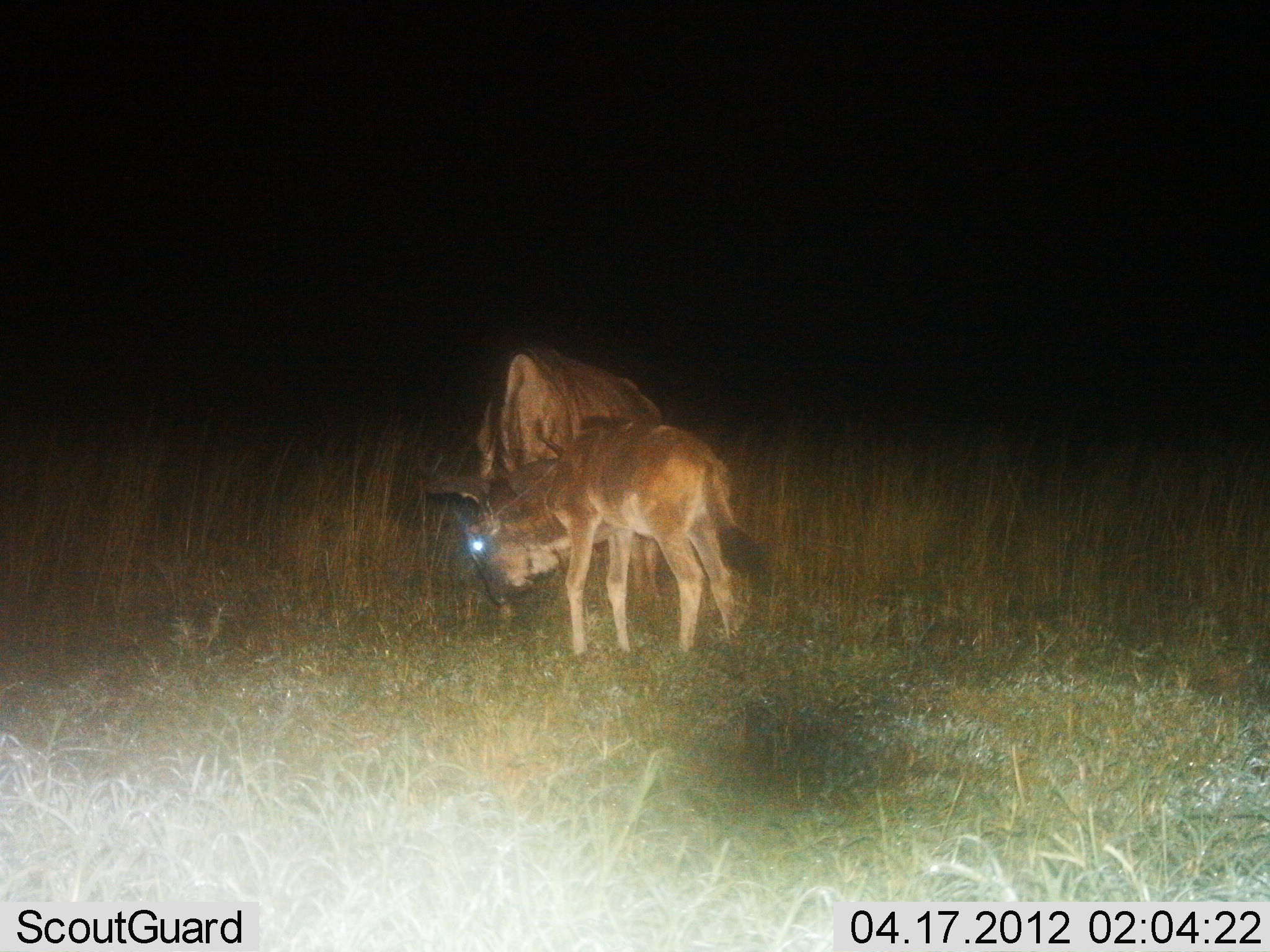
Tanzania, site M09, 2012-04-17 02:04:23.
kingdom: Animalia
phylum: Chordata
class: Mammalia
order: Artiodactyla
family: Bovidae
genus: Connochaetes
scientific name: Connochaetes taurinus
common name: blue wildebeest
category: wildebeest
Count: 2.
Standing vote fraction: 78%.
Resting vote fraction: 0%.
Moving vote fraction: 6%.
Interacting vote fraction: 6%.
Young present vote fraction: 72%.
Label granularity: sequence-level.